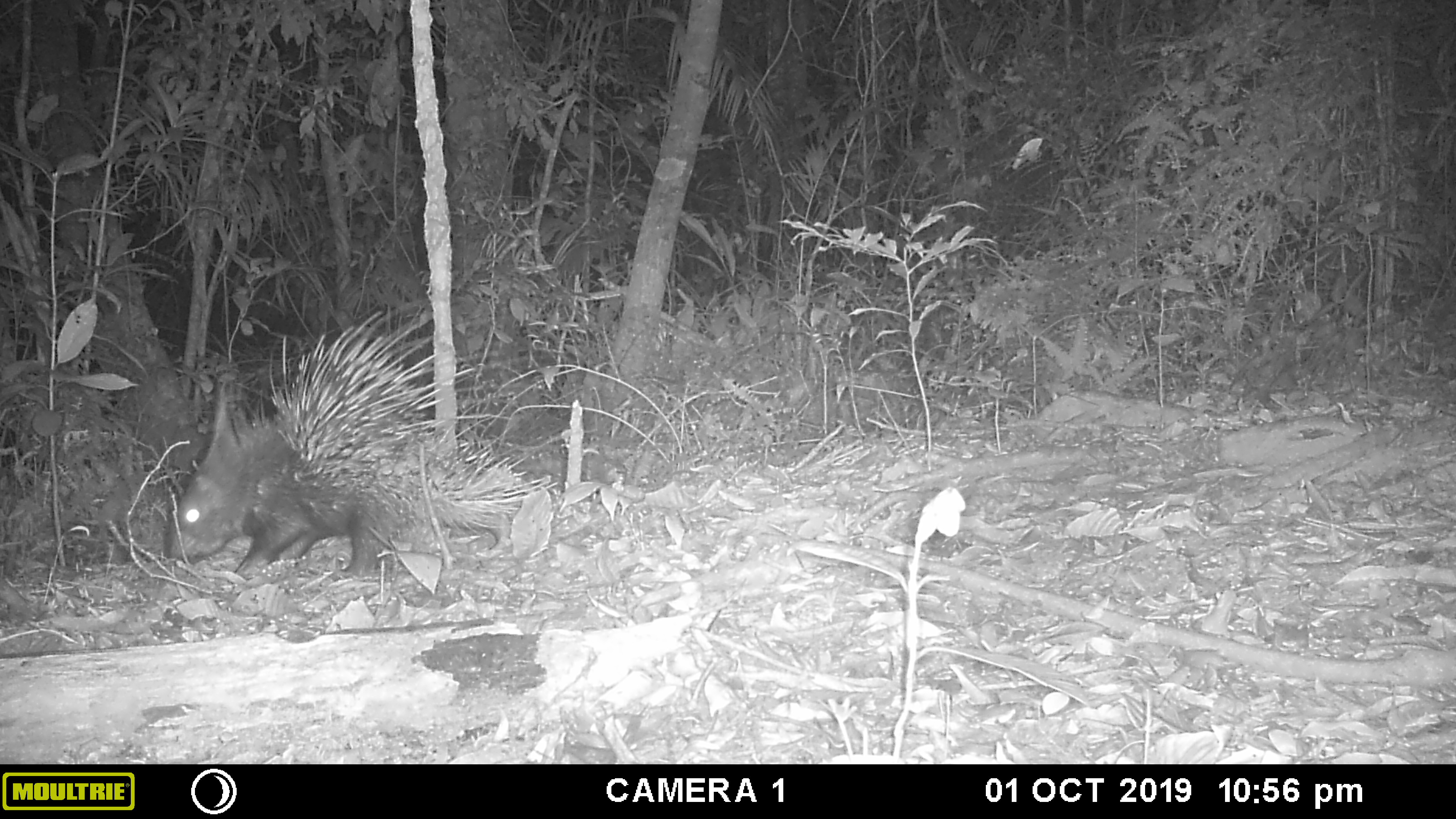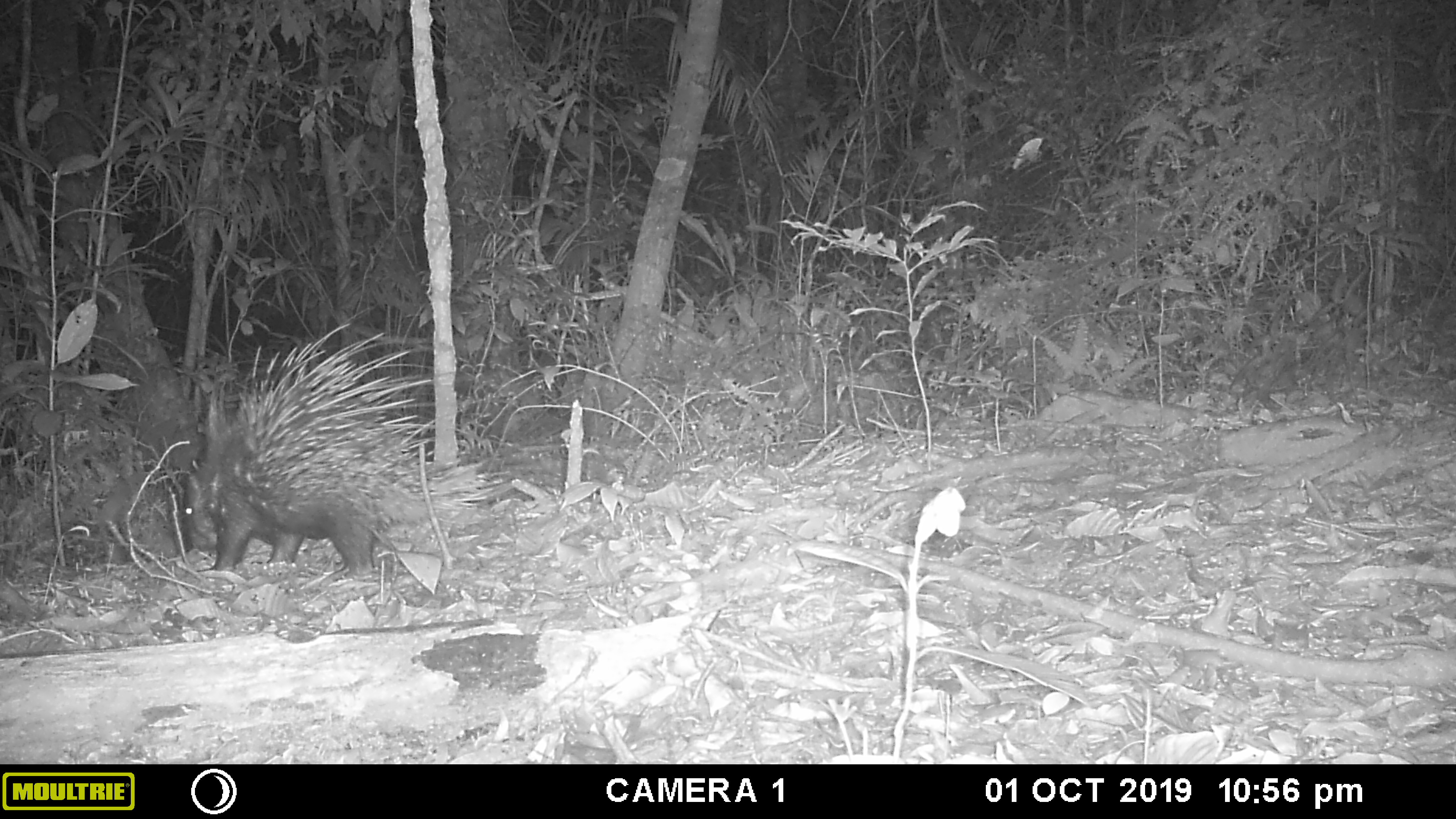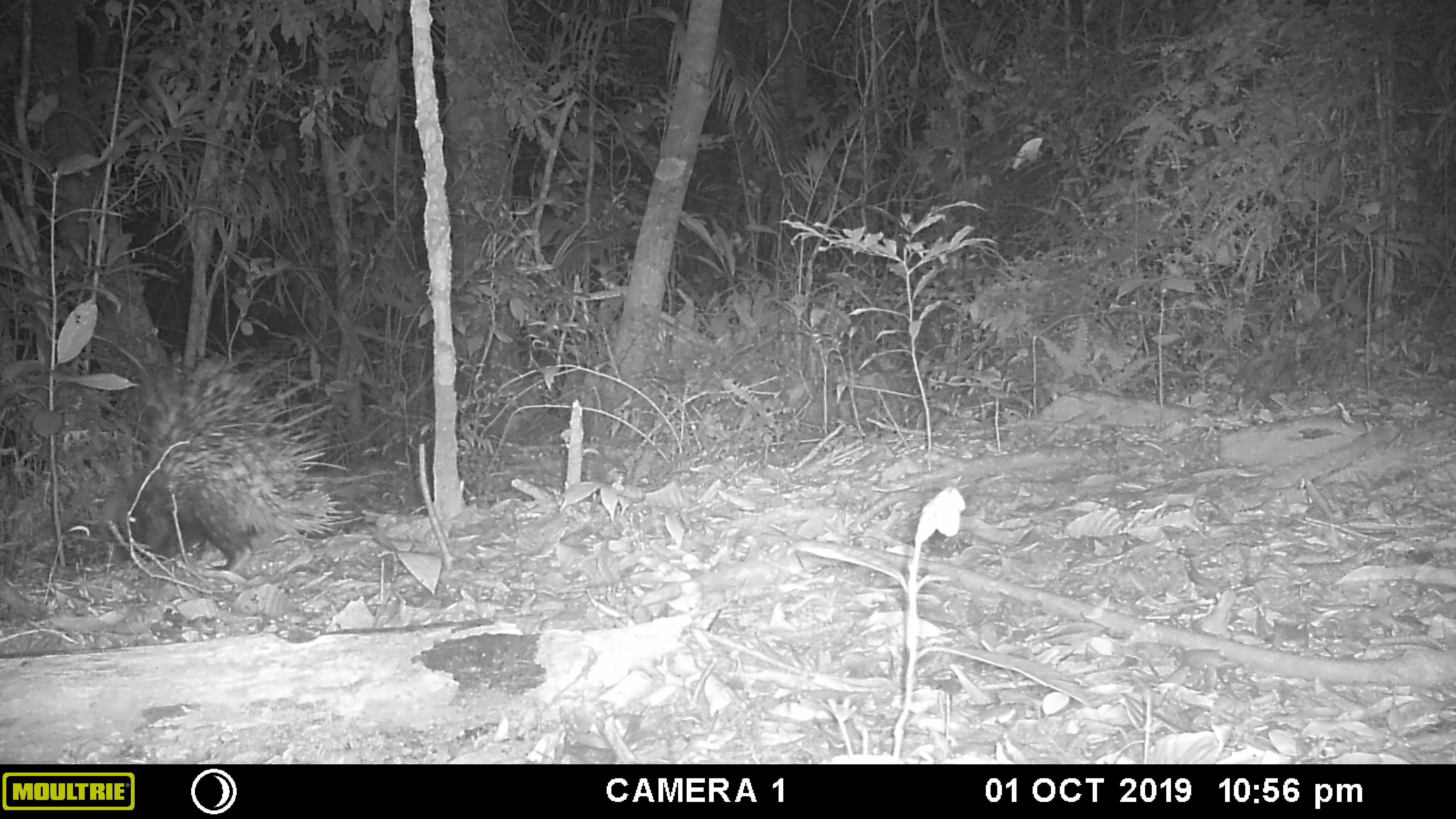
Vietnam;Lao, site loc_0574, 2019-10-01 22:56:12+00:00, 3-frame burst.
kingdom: Animalia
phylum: Chordata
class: Mammalia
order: Rodentia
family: Hystricidae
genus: Hystrix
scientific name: Hystrix brachyura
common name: malayan porcupine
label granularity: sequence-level